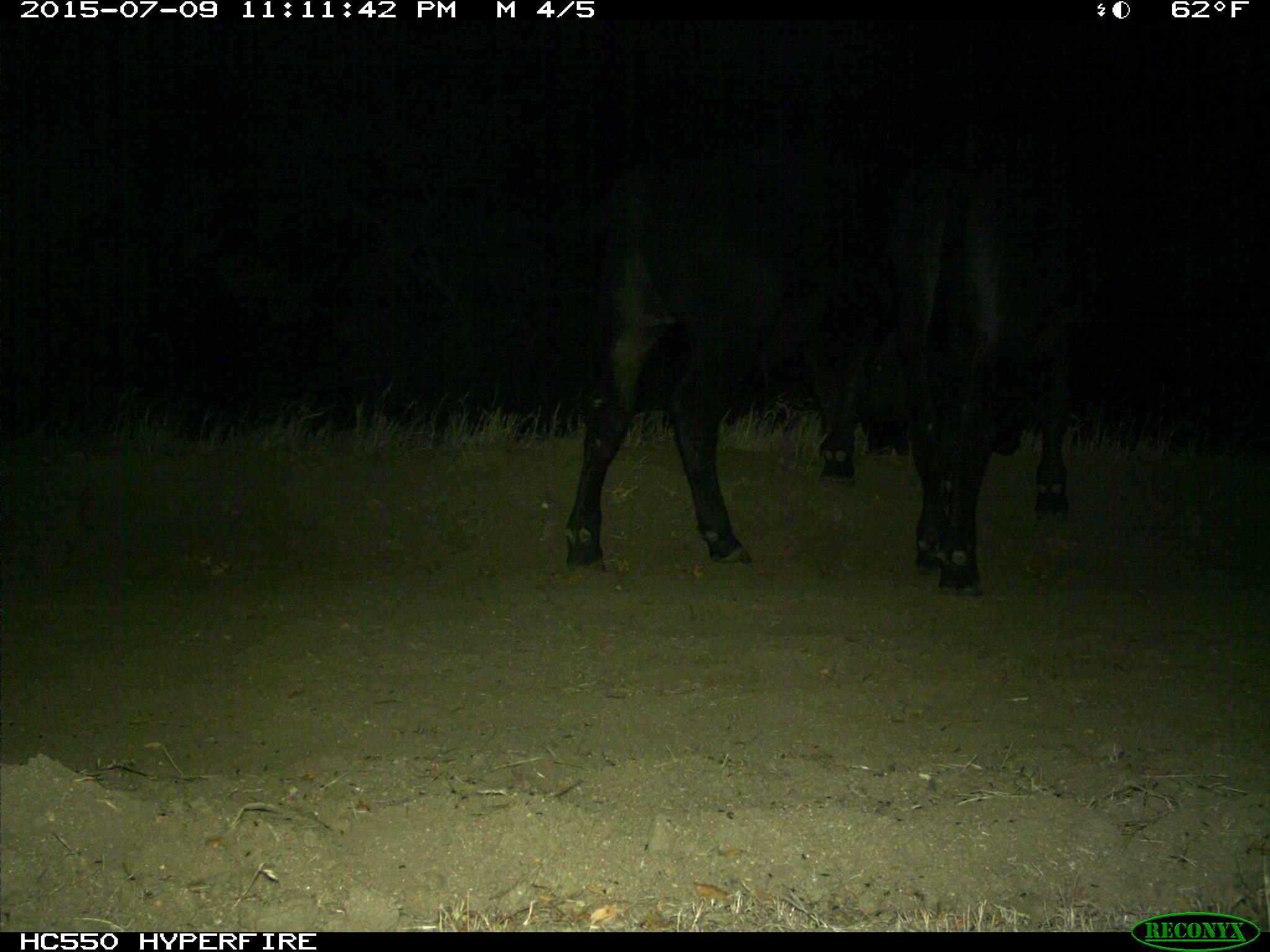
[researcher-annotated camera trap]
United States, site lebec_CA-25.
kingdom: Animalia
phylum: Chordata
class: Mammalia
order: Artiodactyla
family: Bovidae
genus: Bos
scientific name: Bos taurus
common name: domestic cow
Bos taurus (domestic cow).